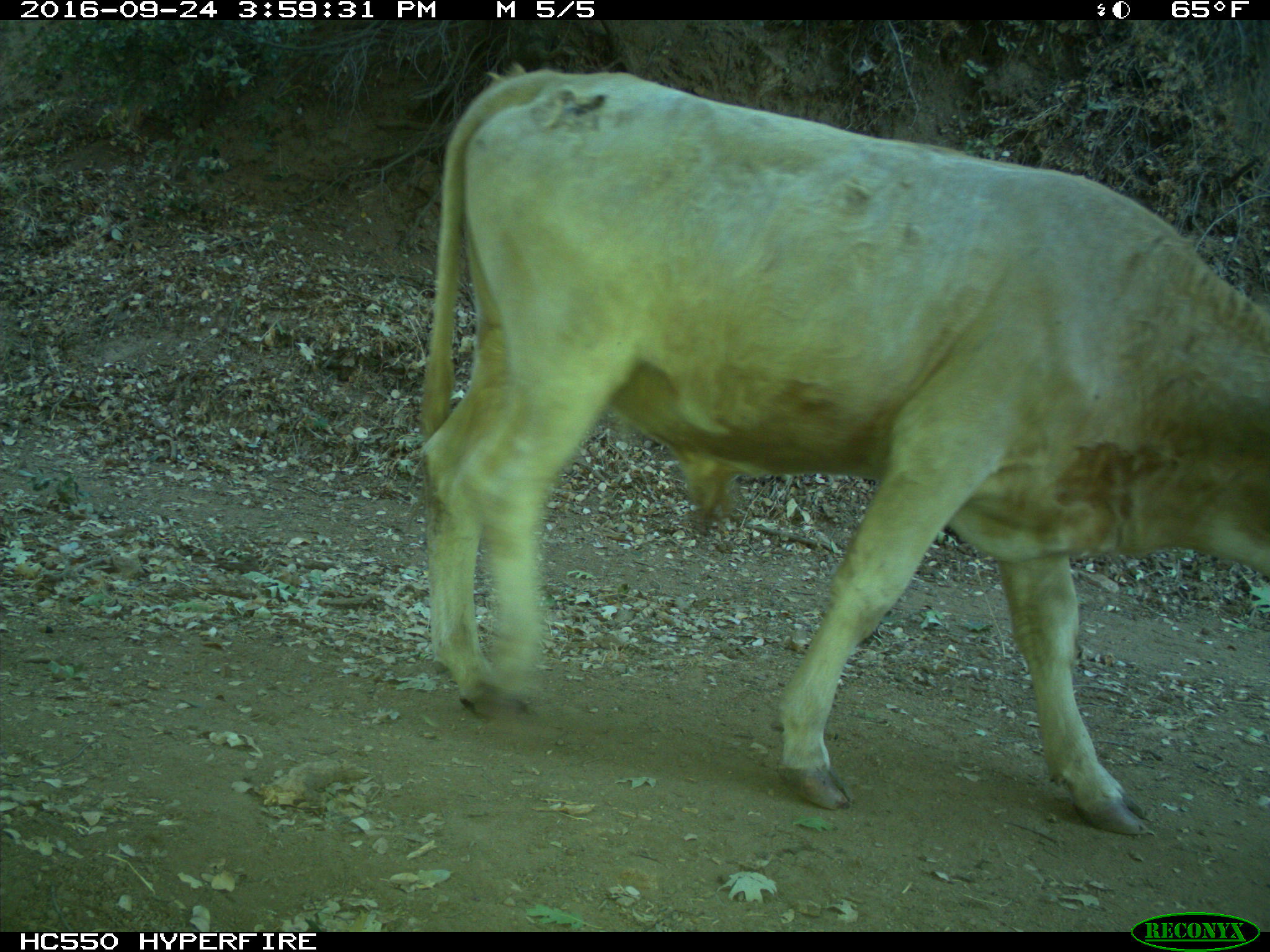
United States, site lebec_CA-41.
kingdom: Animalia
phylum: Chordata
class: Mammalia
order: Artiodactyla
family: Bovidae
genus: Bos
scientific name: Bos taurus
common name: domestic cow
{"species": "Bos taurus (domestic cow)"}